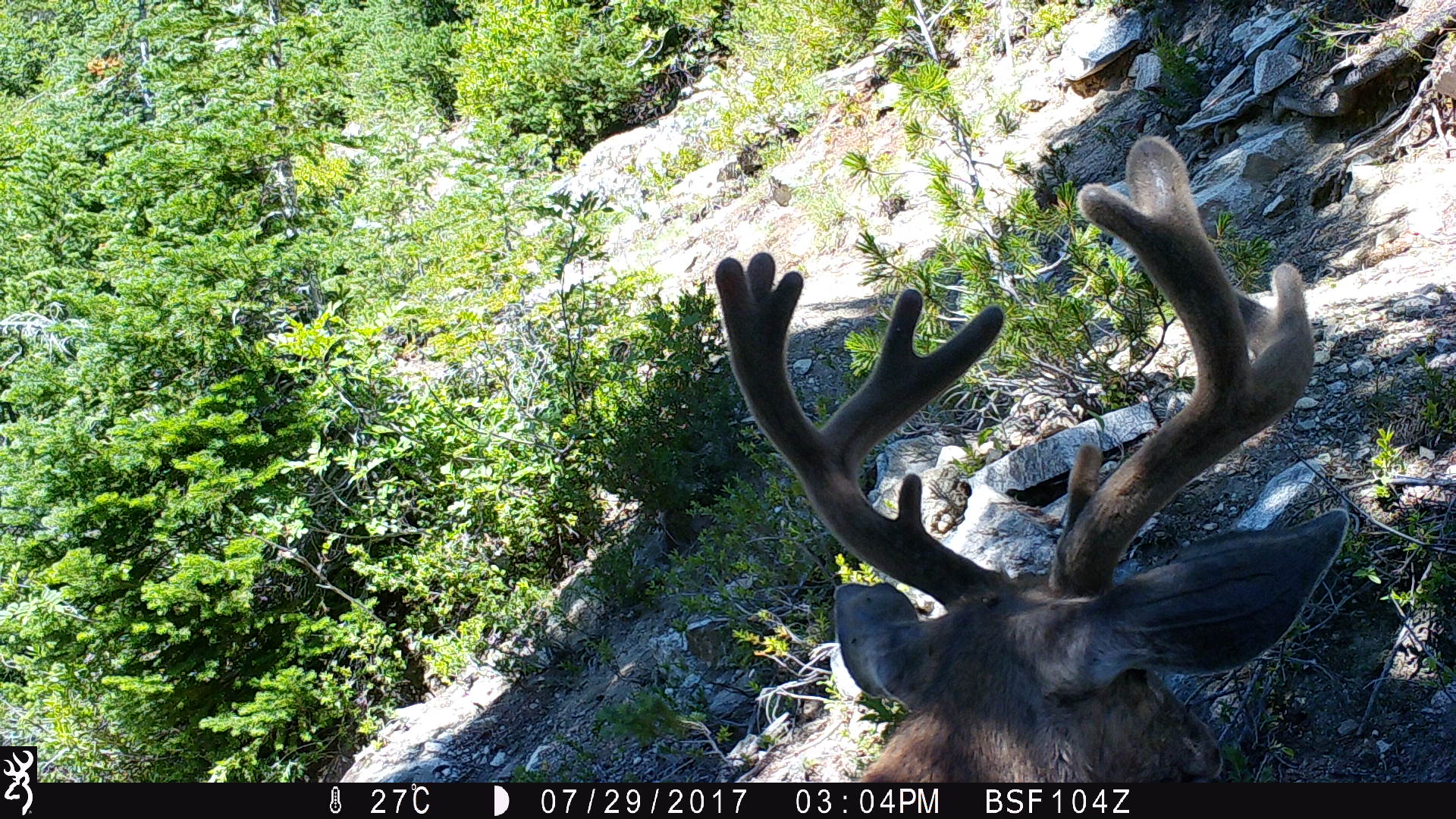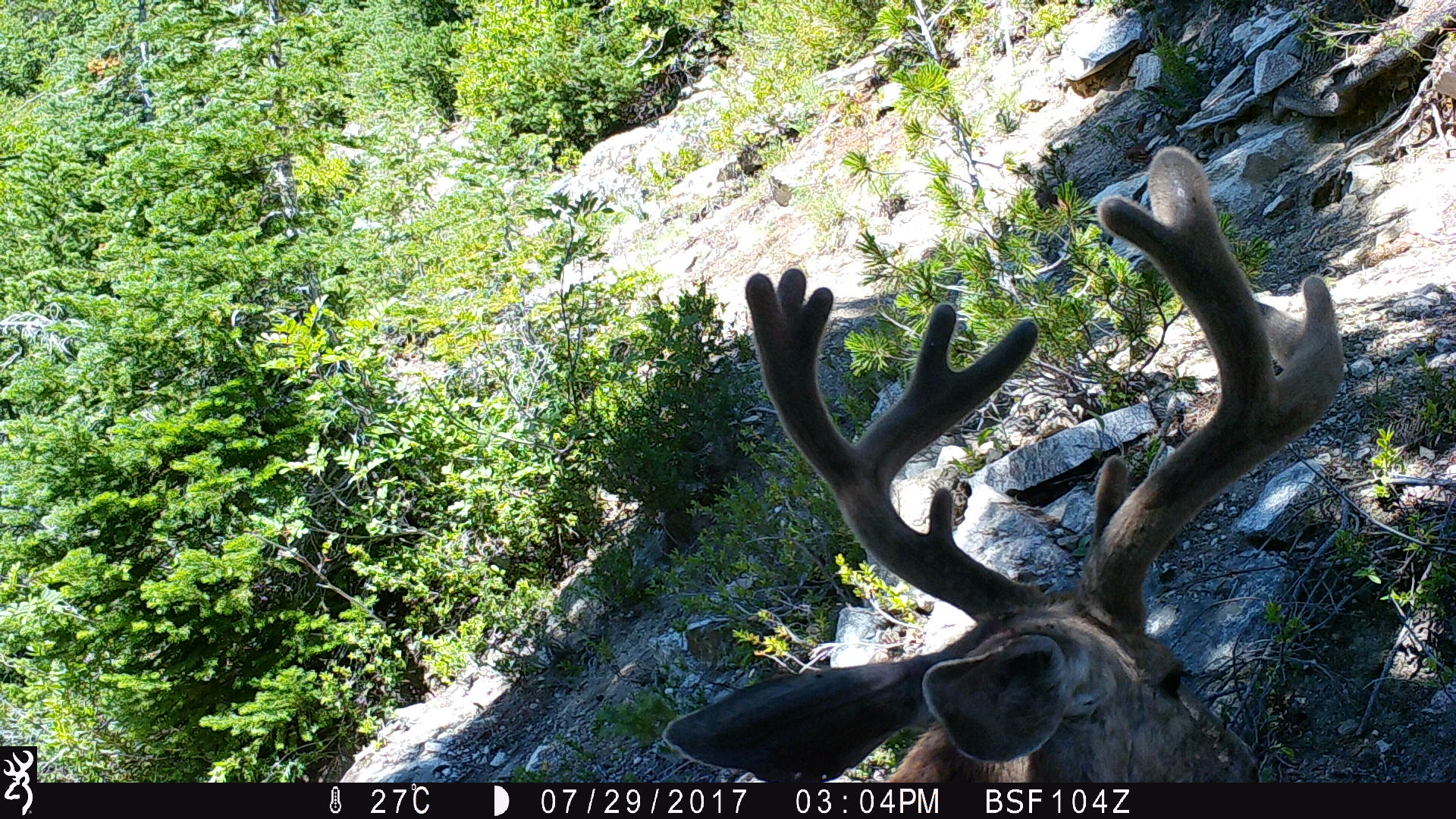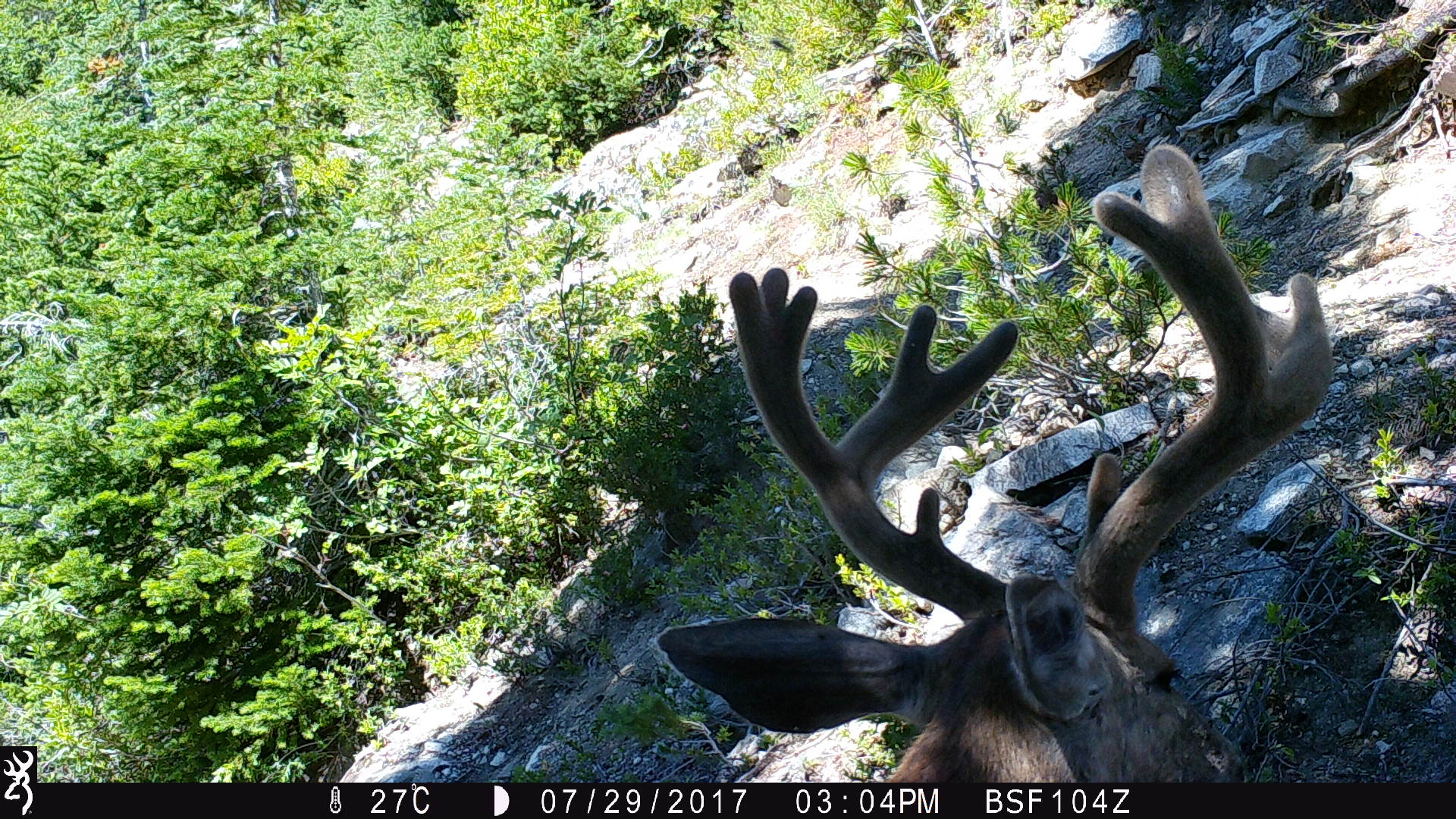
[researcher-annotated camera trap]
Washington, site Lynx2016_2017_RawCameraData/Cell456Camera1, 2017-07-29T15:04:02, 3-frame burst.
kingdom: Animalia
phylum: Chordata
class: Mammalia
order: Artiodactyla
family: Cervidae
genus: Odocoileus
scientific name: Odocoileus hemionus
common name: mule deer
Odocoileus hemionus (mule deer). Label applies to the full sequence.